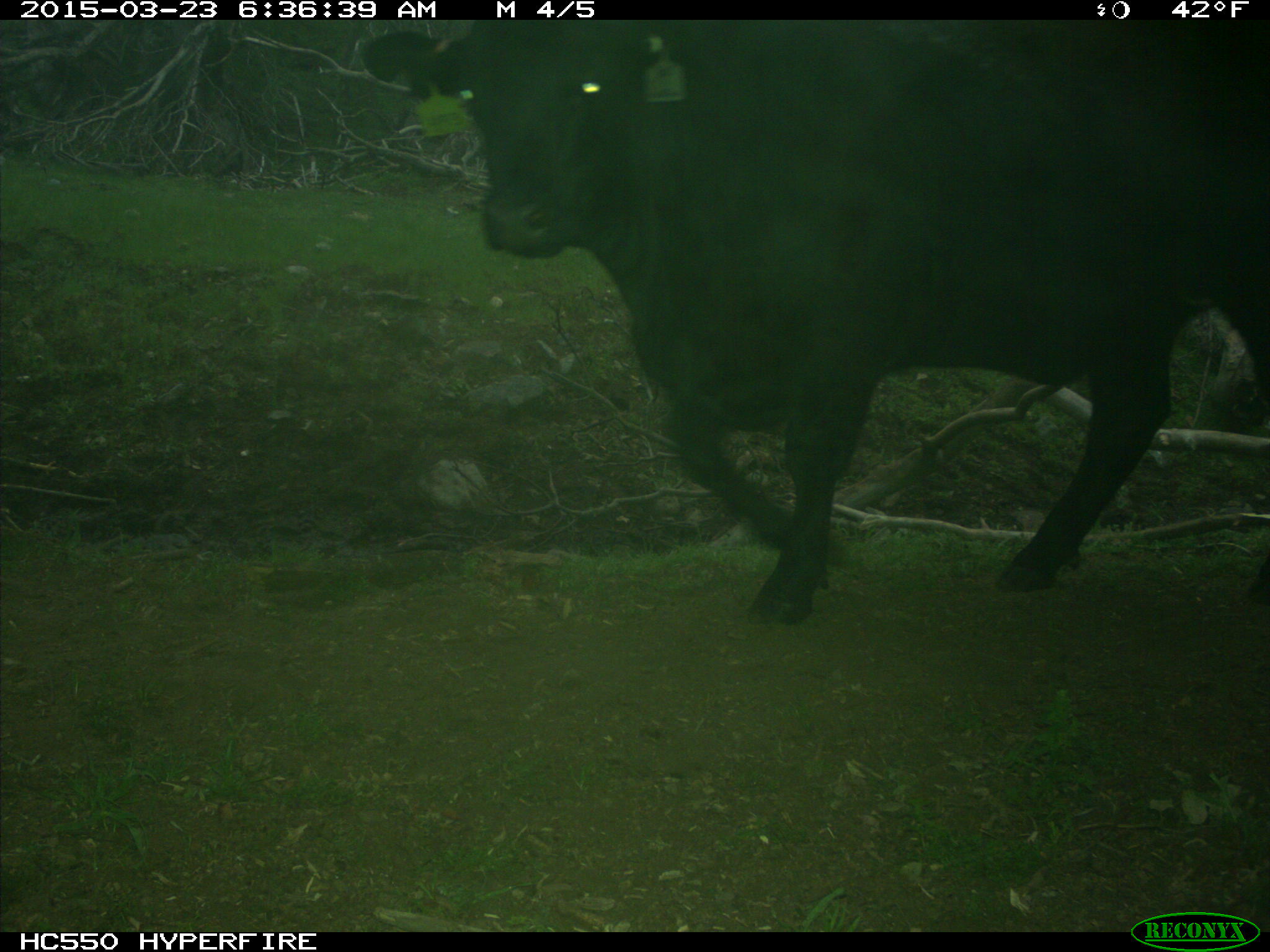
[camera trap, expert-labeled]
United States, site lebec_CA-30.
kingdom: Animalia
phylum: Chordata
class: Mammalia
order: Artiodactyla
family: Bovidae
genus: Bos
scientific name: Bos taurus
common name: domestic cow